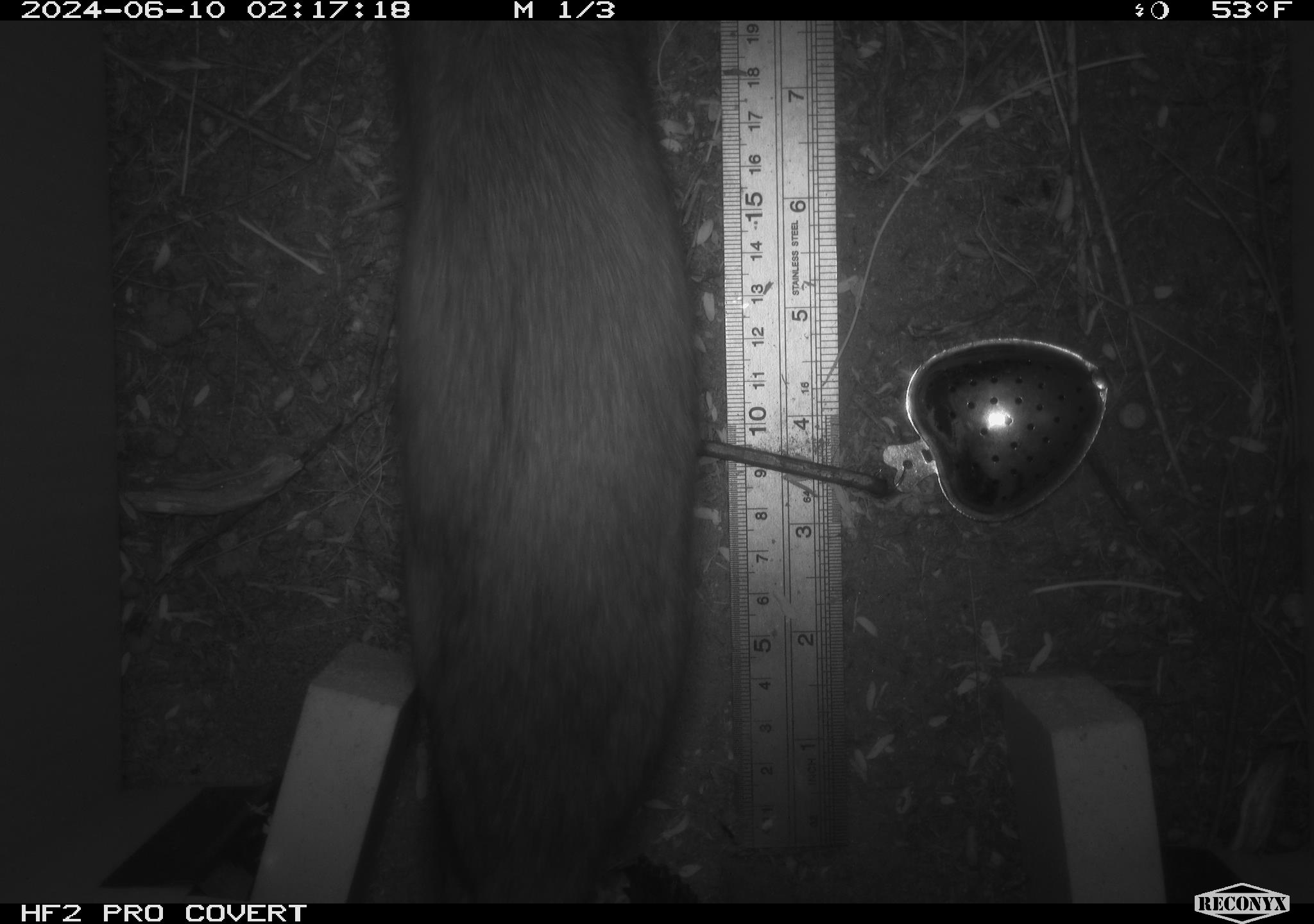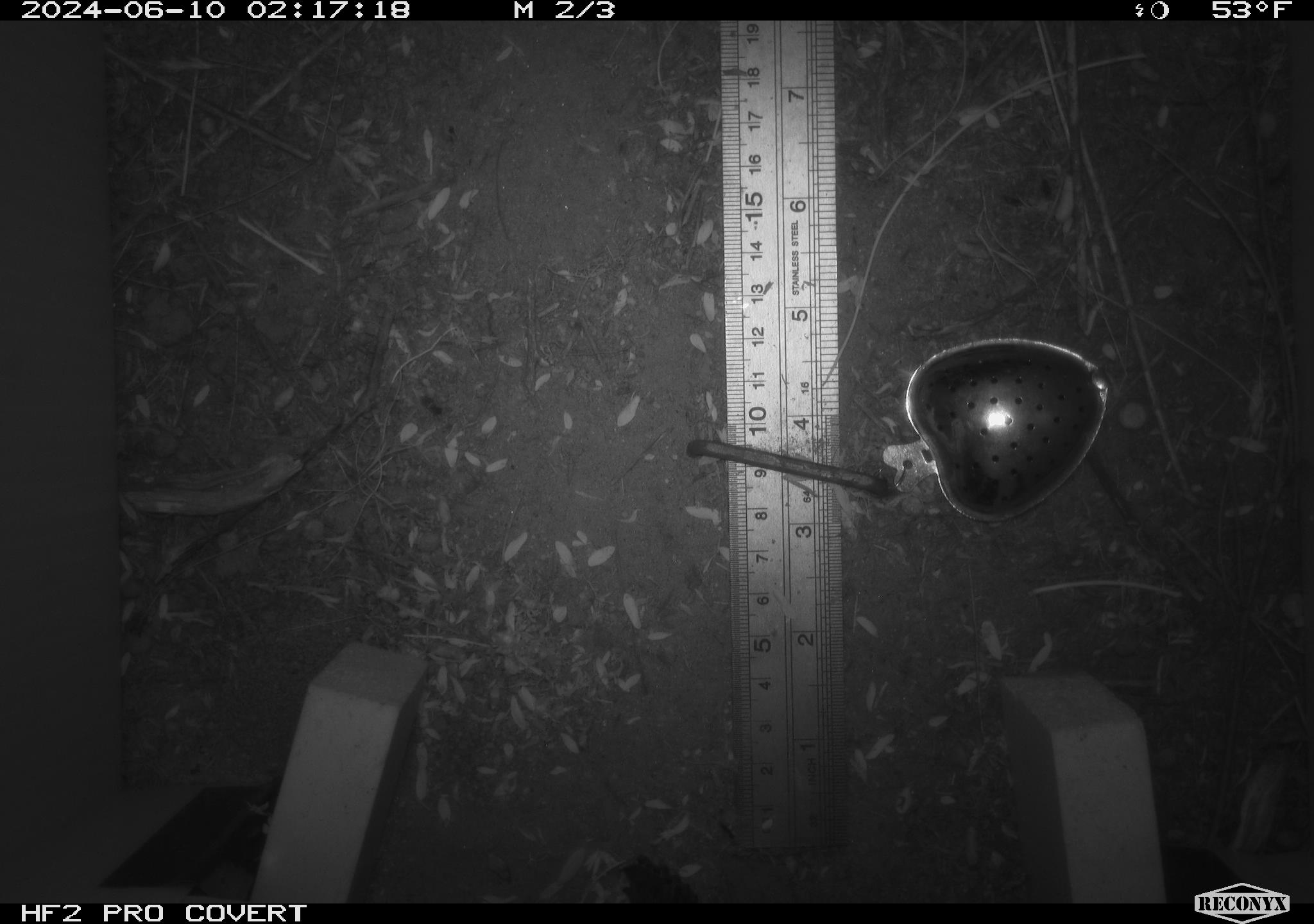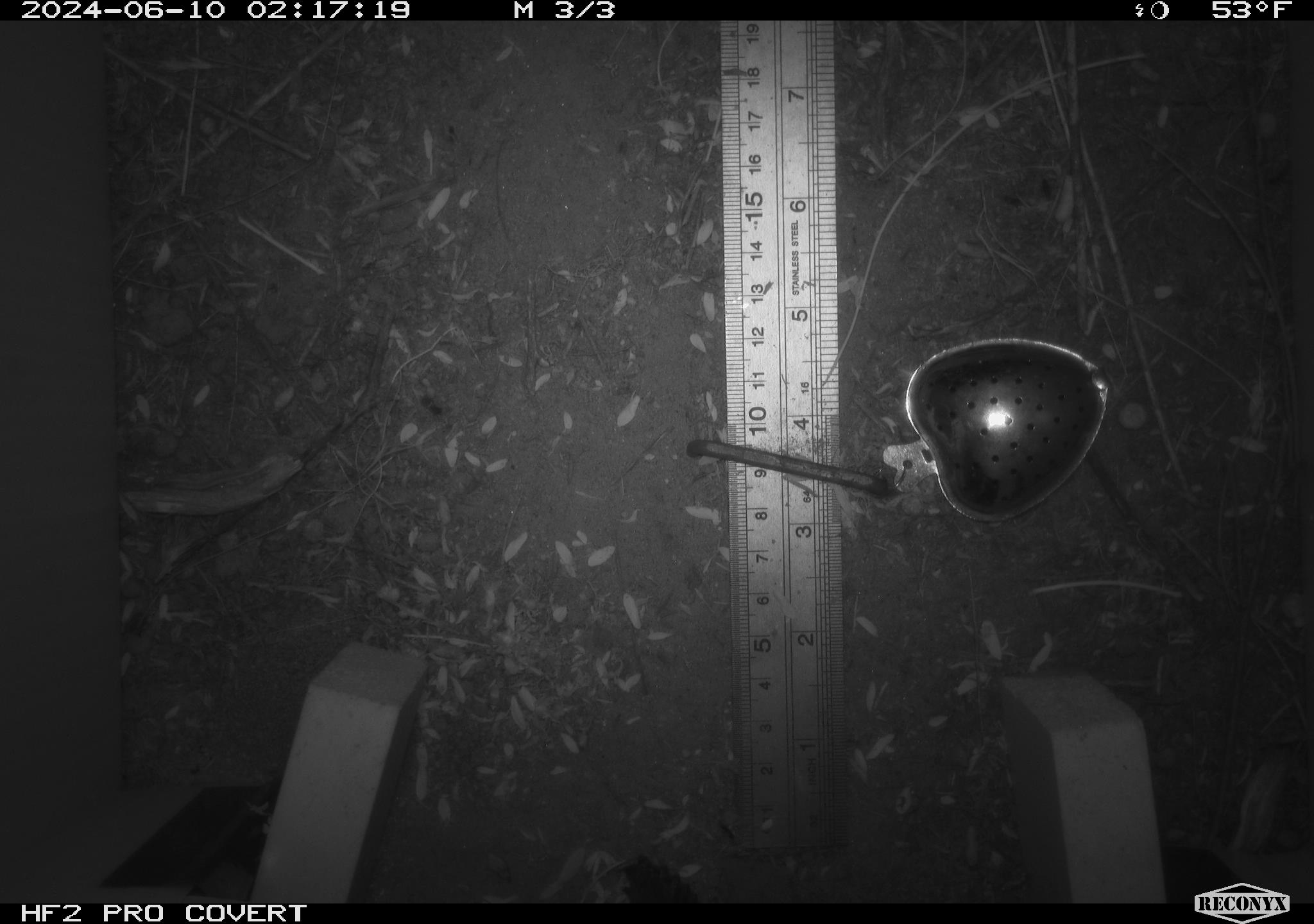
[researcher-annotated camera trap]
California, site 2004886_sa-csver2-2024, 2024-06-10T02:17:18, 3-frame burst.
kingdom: Animalia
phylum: Chordata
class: Mammalia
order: Rodentia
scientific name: Rodentia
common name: rodent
Rodent (Rodentia).